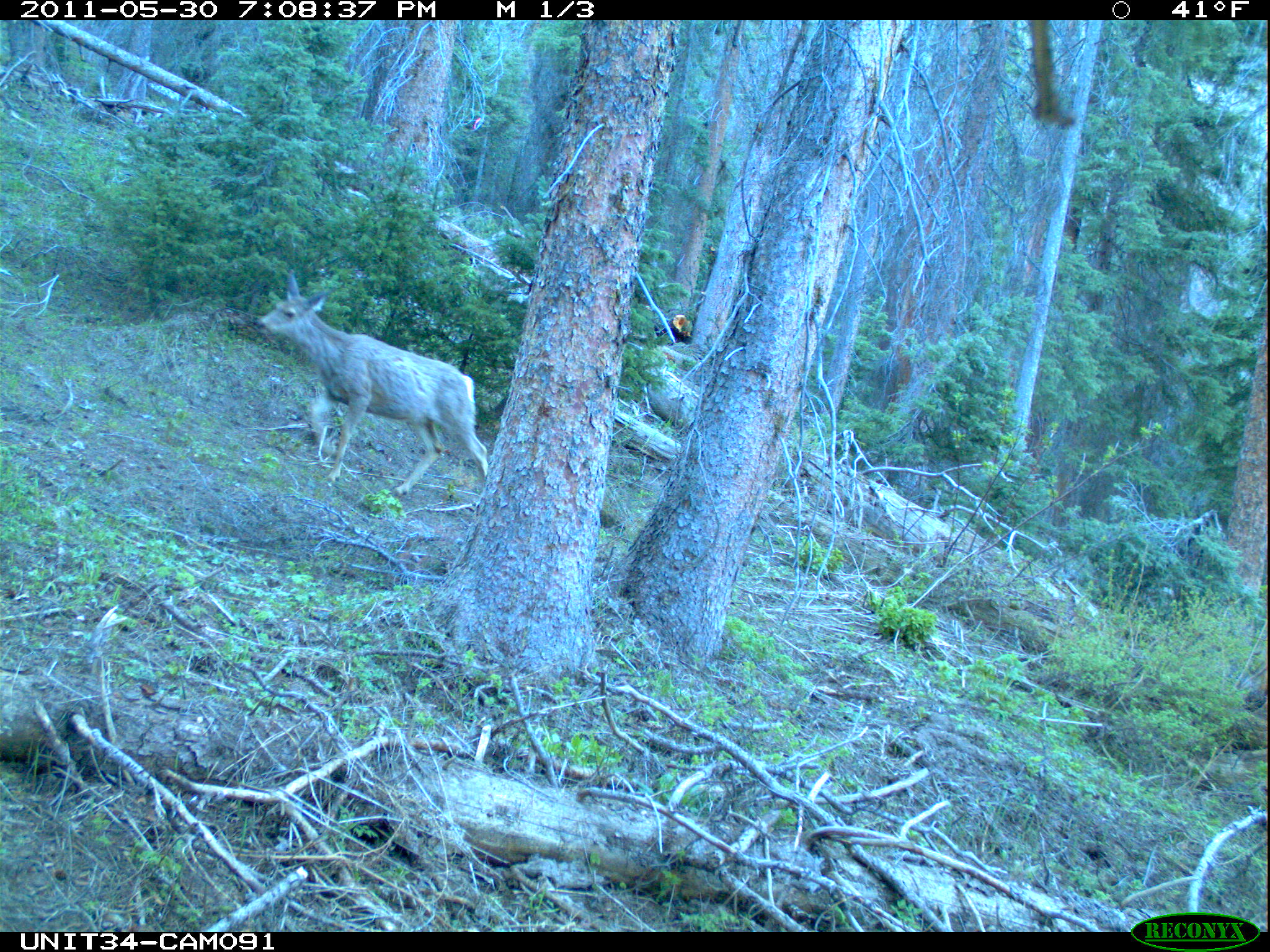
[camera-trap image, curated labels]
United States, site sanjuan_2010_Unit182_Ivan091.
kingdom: Animalia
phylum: Chordata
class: Mammalia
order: Artiodactyla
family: Cervidae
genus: Odocoileus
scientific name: Odocoileus hemionus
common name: mule deer